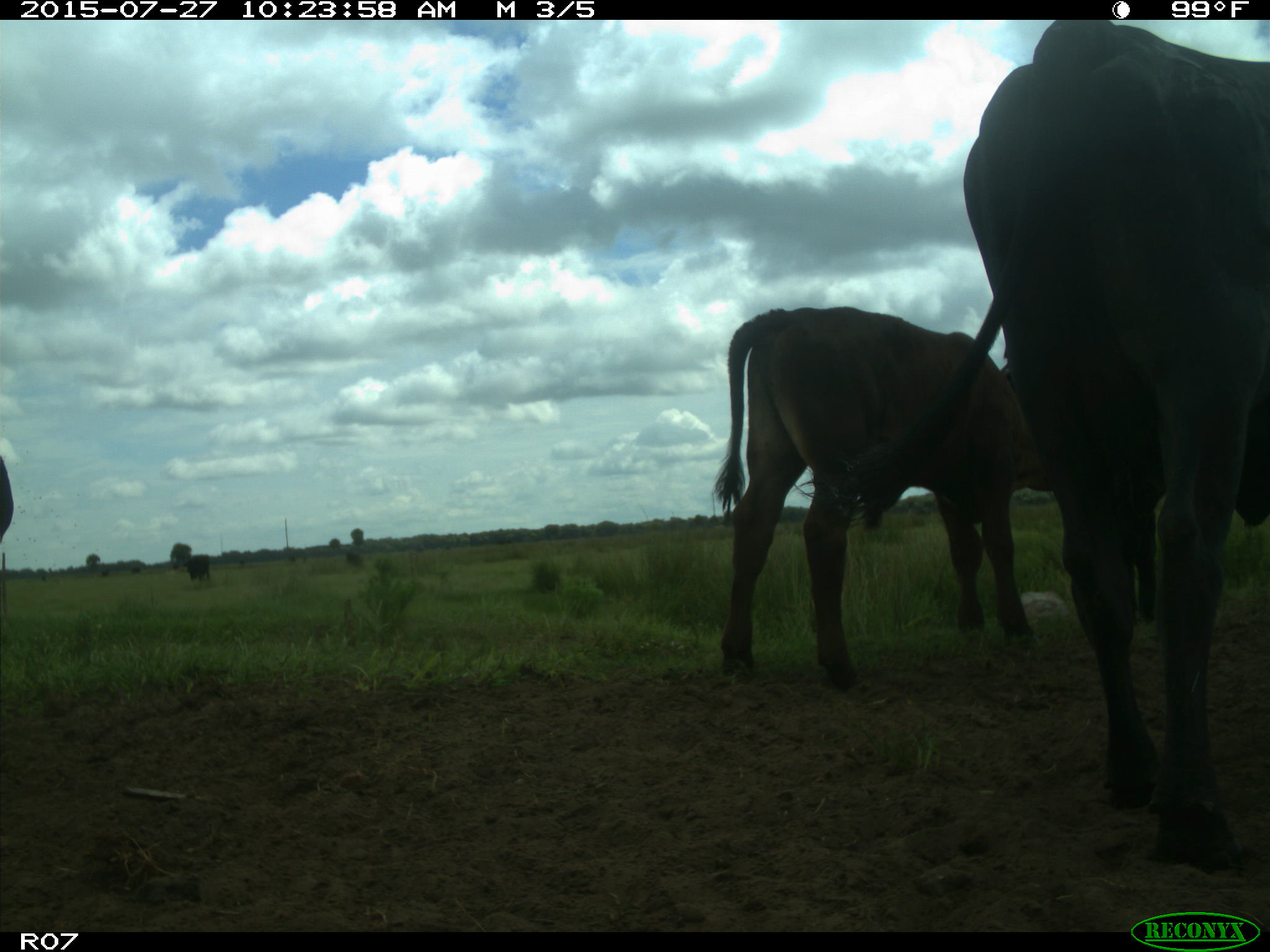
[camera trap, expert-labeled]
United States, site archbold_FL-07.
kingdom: Animalia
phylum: Chordata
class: Mammalia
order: Artiodactyla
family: Bovidae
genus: Bos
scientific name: Bos taurus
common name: domestic cow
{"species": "Bos taurus (domestic cow)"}